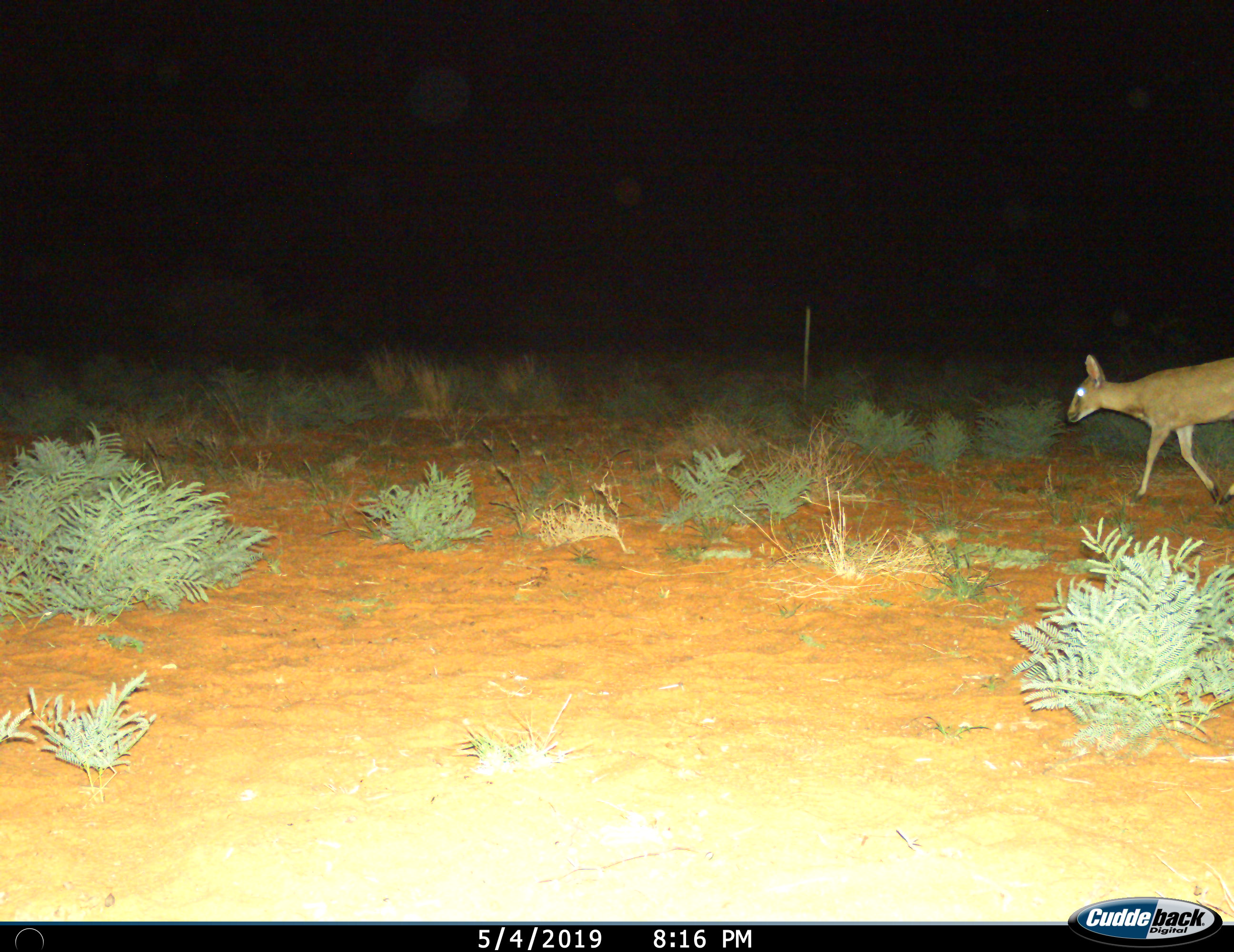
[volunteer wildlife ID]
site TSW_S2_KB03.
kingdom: Animalia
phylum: Chordata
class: Mammalia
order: Artiodactyla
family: Bovidae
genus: Sylvicapra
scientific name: Sylvicapra grimmia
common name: common duiker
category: duikercommongrey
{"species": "duikercommongrey (common duiker) (Sylvicapra grimmia)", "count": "1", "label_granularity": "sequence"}